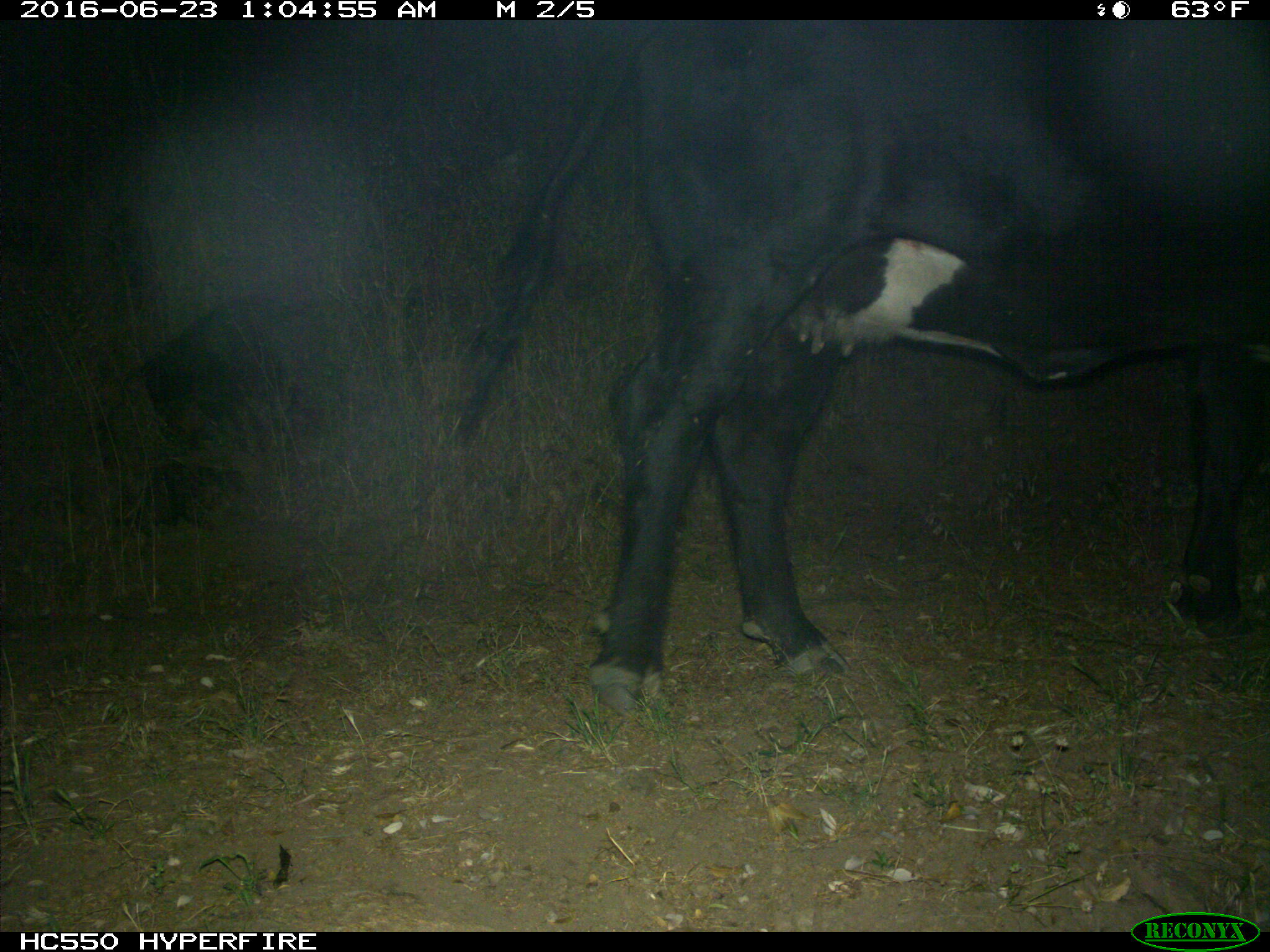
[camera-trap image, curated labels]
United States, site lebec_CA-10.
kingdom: Animalia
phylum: Chordata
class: Mammalia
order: Artiodactyla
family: Bovidae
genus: Bos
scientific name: Bos taurus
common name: domestic cow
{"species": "Bos taurus (domestic cow)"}